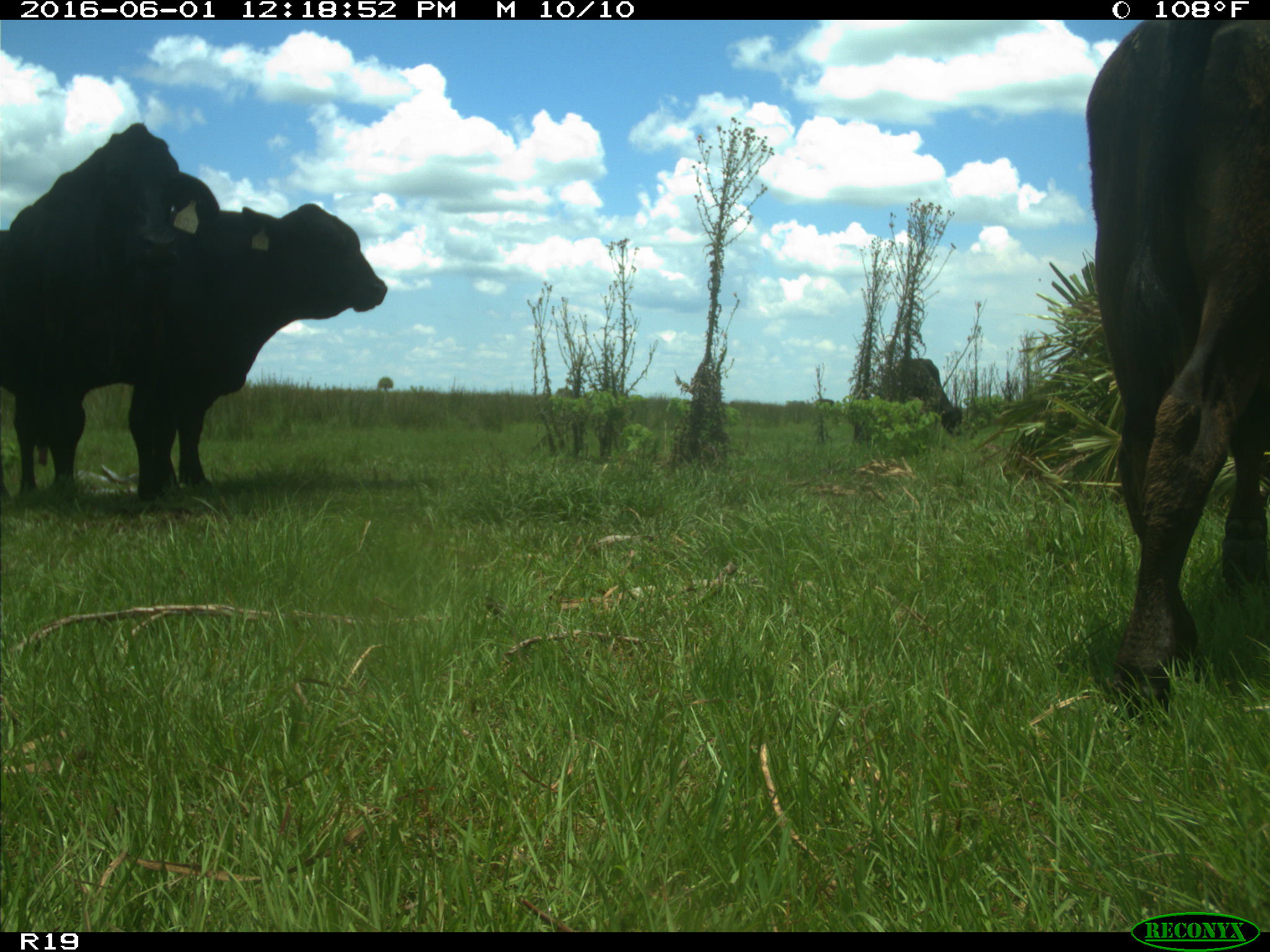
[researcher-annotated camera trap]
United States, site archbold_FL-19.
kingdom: Animalia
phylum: Chordata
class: Mammalia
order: Artiodactyla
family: Bovidae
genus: Bos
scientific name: Bos taurus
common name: domestic cow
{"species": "Bos taurus (domestic cow)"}